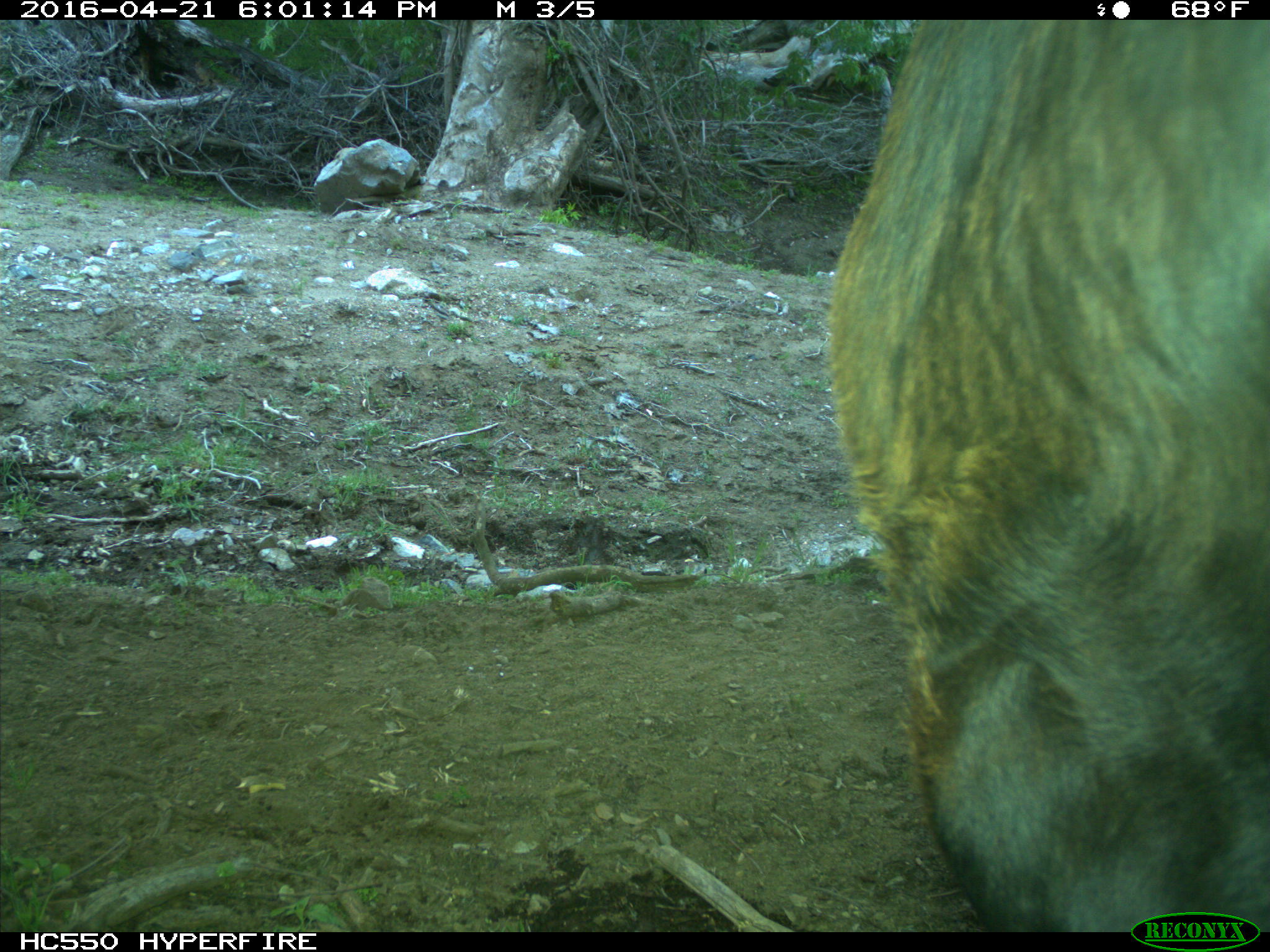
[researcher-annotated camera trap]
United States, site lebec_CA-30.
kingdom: Animalia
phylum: Chordata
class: Mammalia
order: Artiodactyla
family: Bovidae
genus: Bos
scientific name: Bos taurus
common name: domestic cow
Bos taurus (domestic cow).